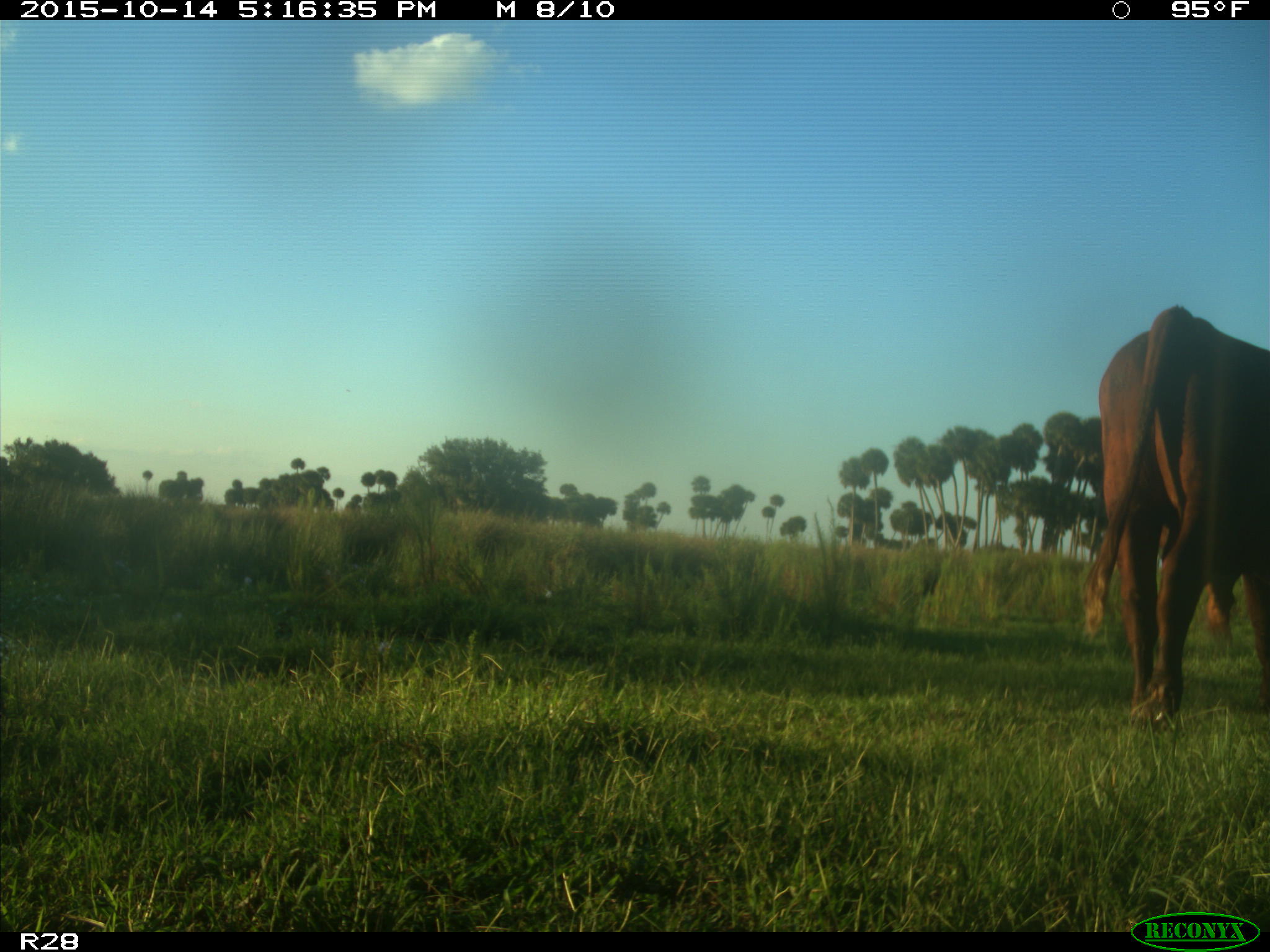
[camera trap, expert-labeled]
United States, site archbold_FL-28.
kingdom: Animalia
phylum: Chordata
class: Mammalia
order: Artiodactyla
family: Bovidae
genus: Bos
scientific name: Bos taurus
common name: domestic cow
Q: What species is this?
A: Bos taurus (domestic cow).